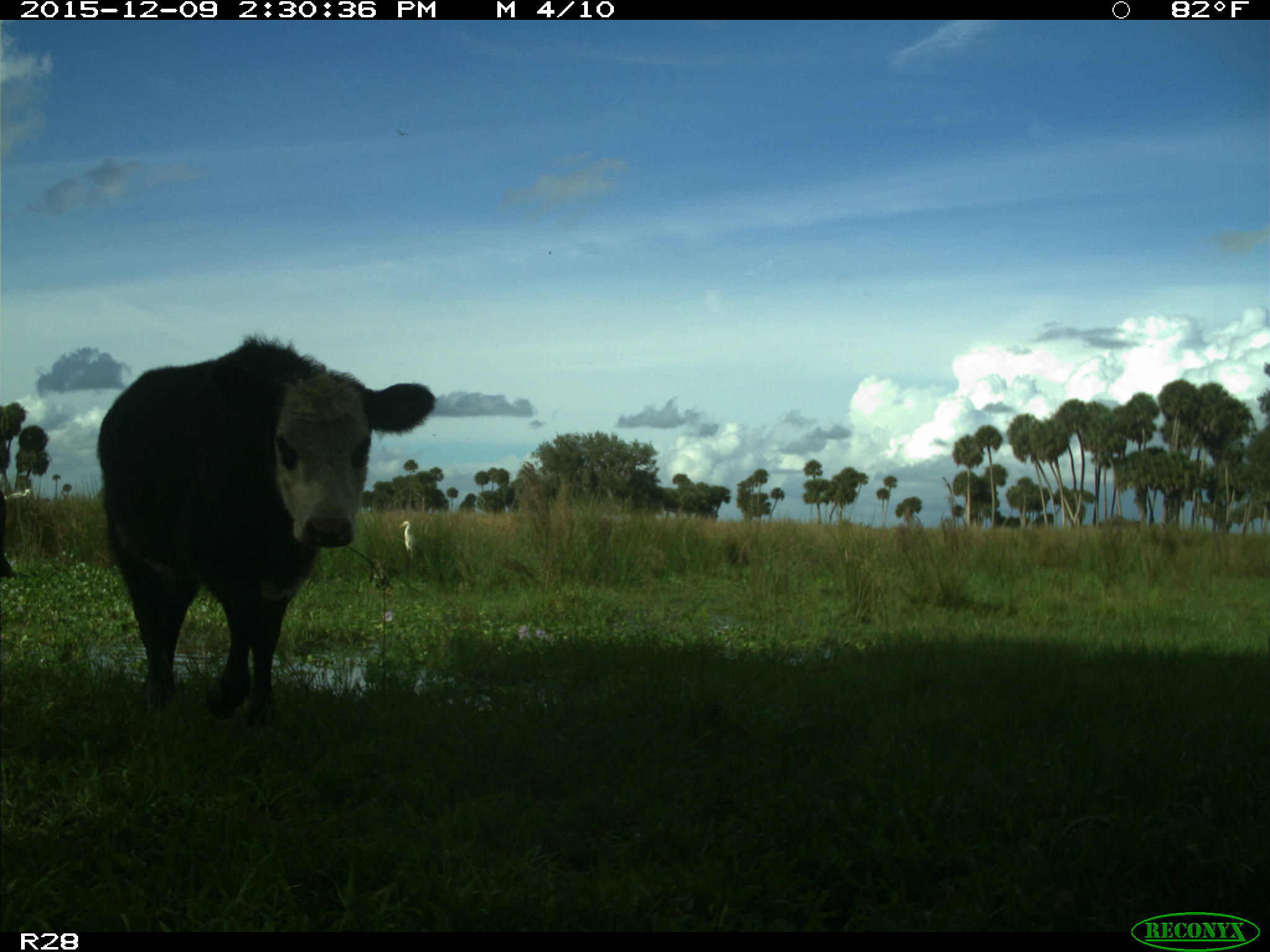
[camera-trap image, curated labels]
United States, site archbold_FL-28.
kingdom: Animalia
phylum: Chordata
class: Mammalia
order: Artiodactyla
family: Bovidae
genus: Bos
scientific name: Bos taurus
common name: domestic cow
Bos taurus (domestic cow).